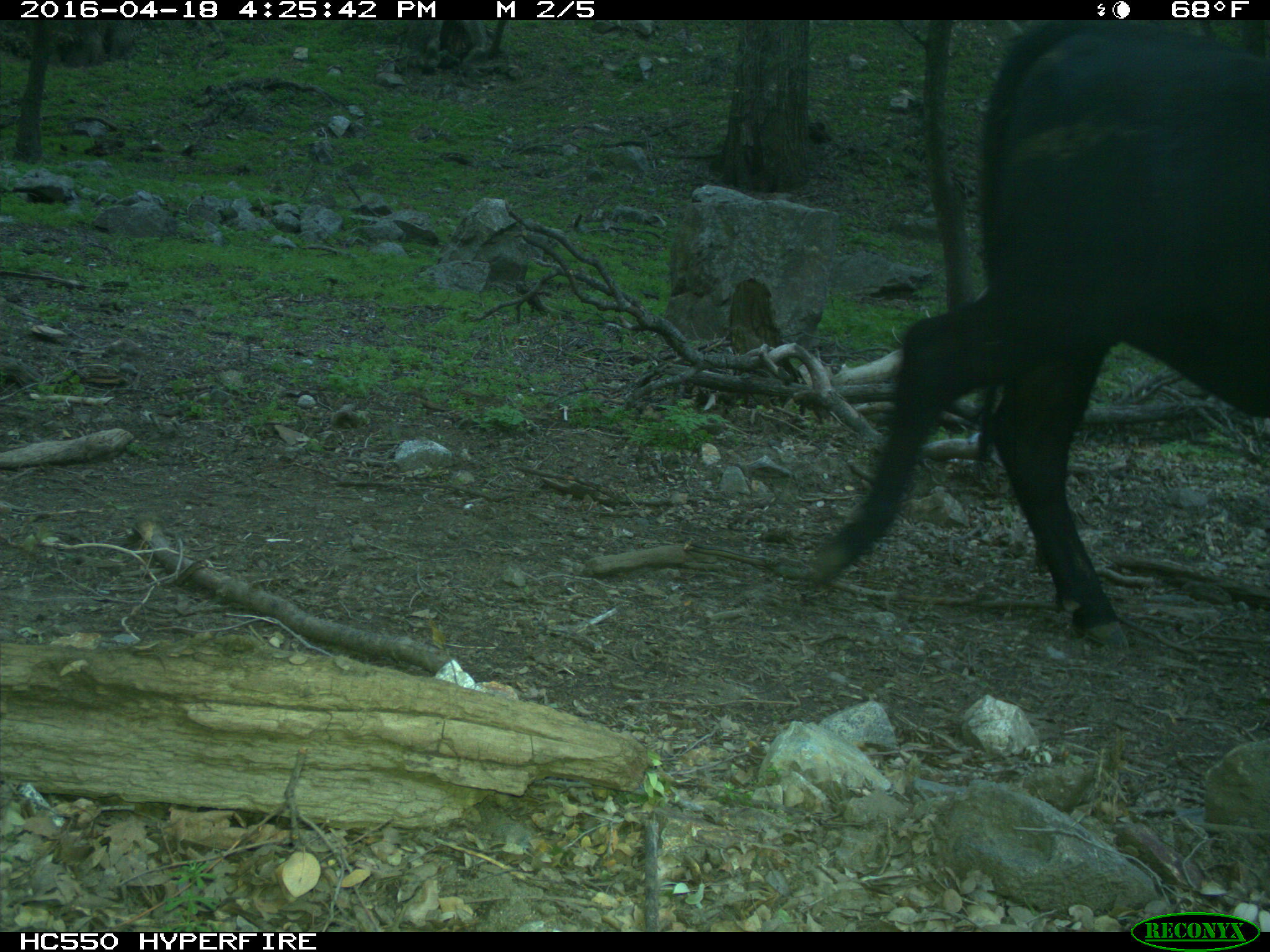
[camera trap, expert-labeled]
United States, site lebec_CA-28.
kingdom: Animalia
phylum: Chordata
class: Mammalia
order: Artiodactyla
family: Bovidae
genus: Bos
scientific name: Bos taurus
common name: domestic cow